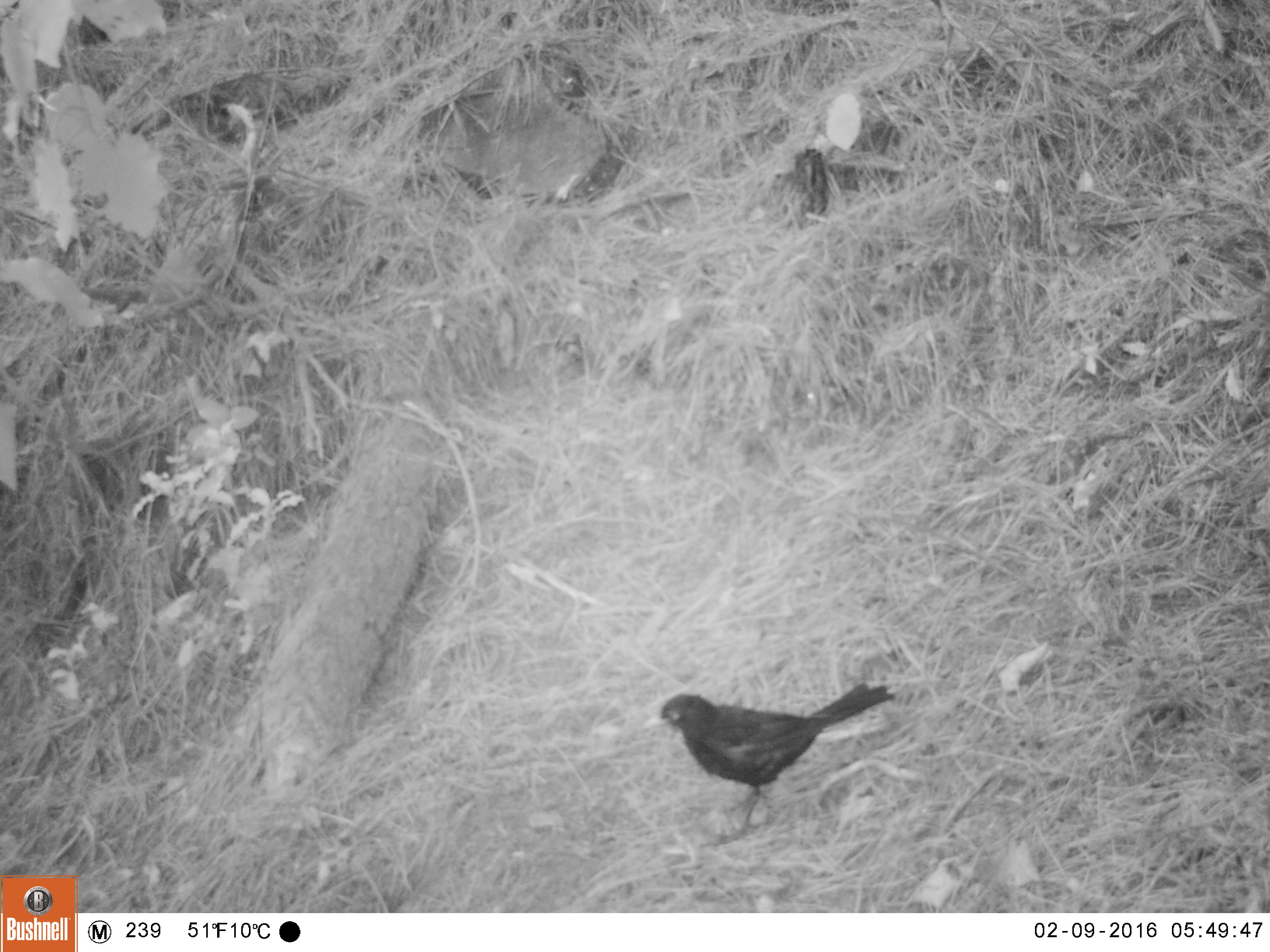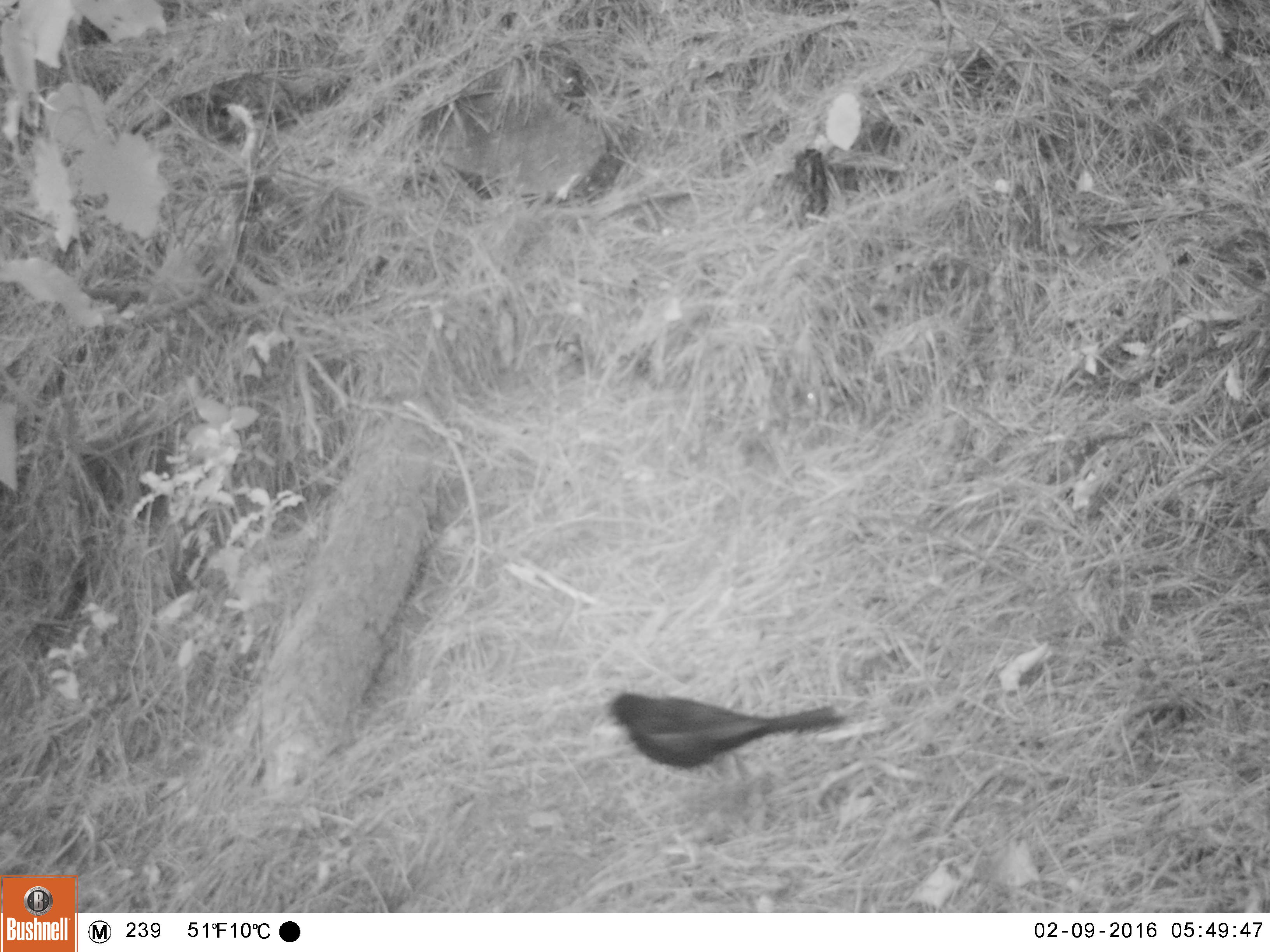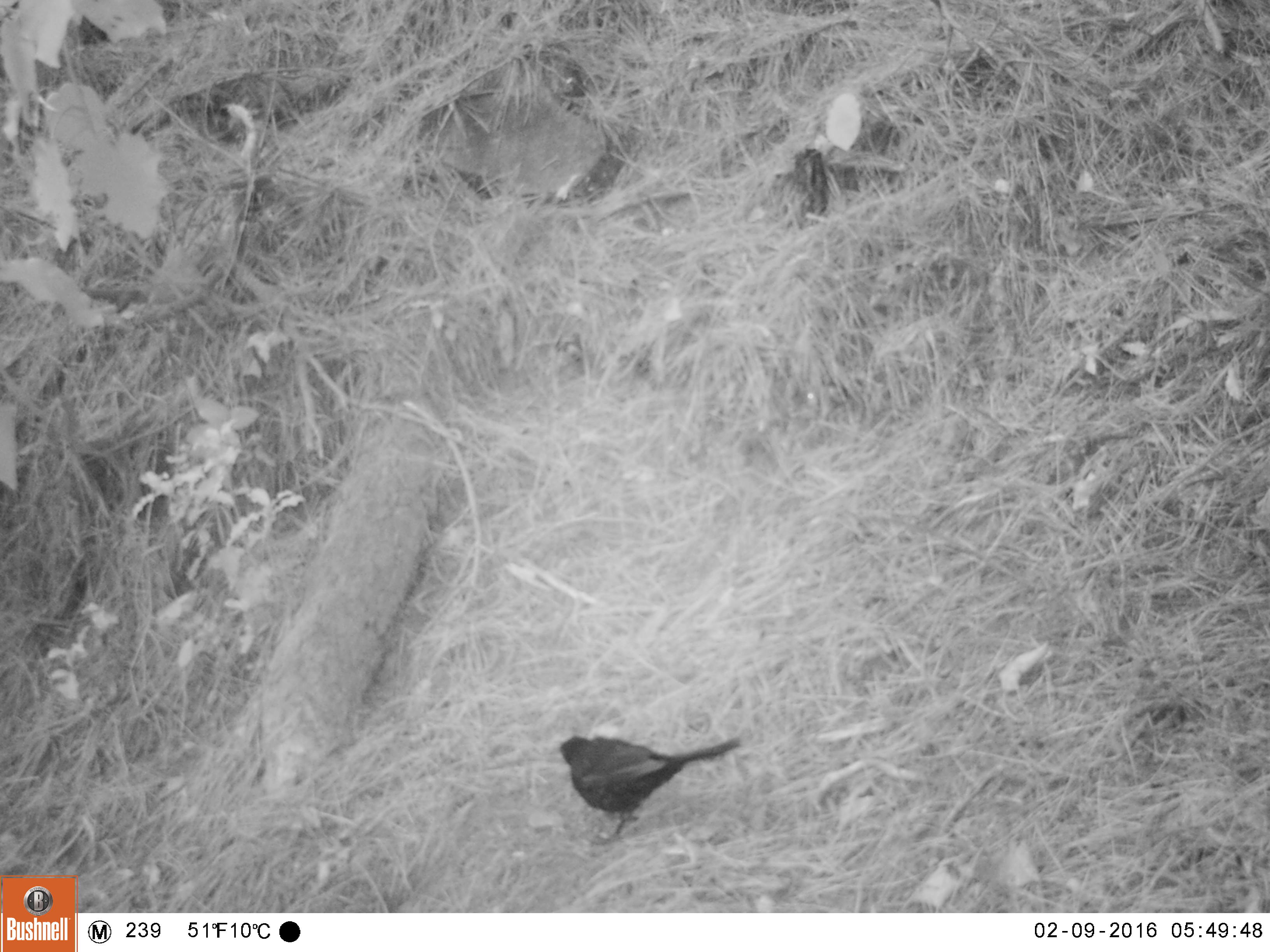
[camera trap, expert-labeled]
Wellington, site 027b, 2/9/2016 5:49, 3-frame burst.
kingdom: Animalia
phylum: Chordata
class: Aves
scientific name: Aves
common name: bird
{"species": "bird (Aves)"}